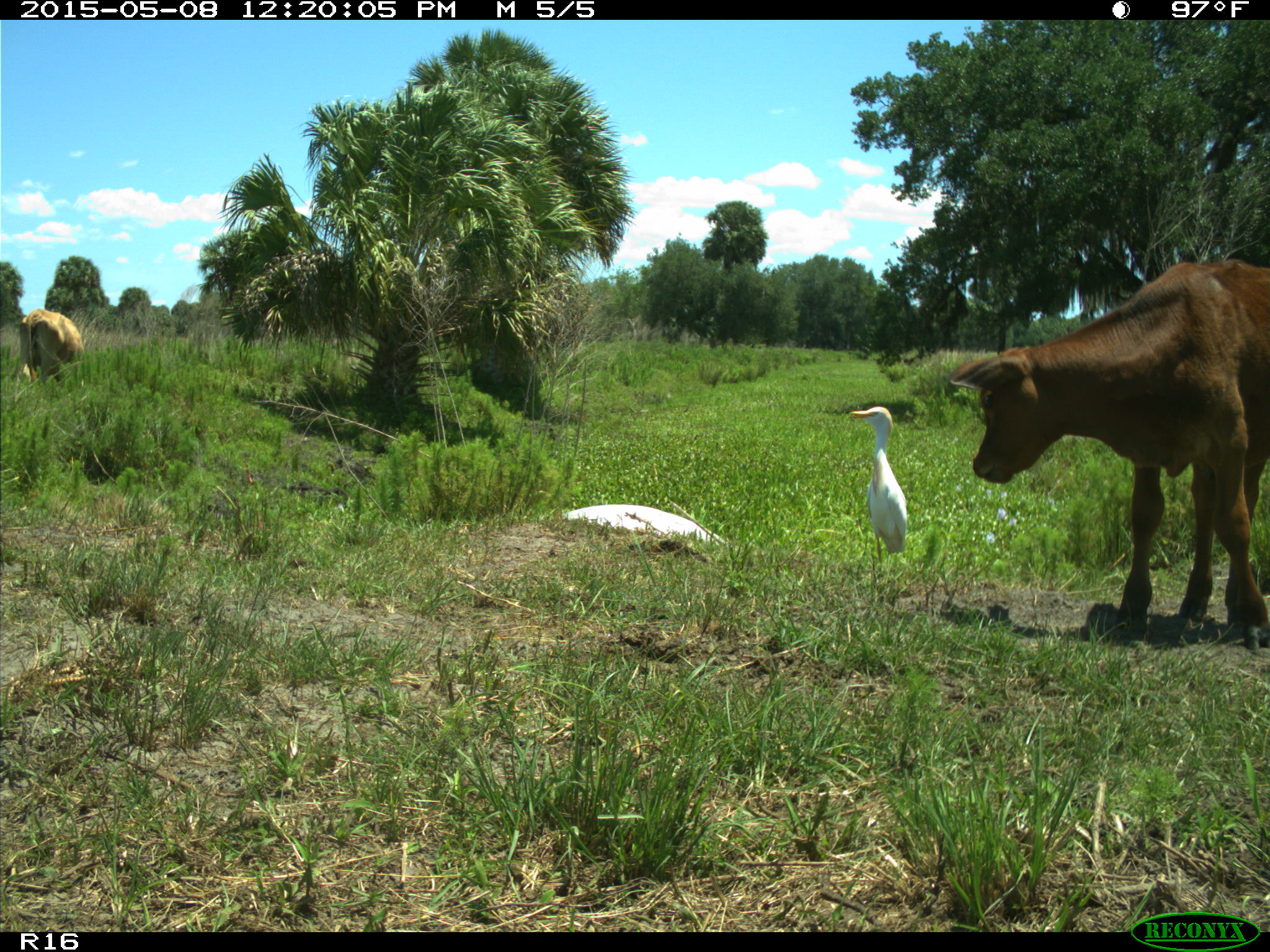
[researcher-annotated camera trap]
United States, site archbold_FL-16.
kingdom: Animalia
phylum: Chordata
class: Mammalia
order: Artiodactyla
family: Bovidae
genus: Bos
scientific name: Bos taurus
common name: domestic cow